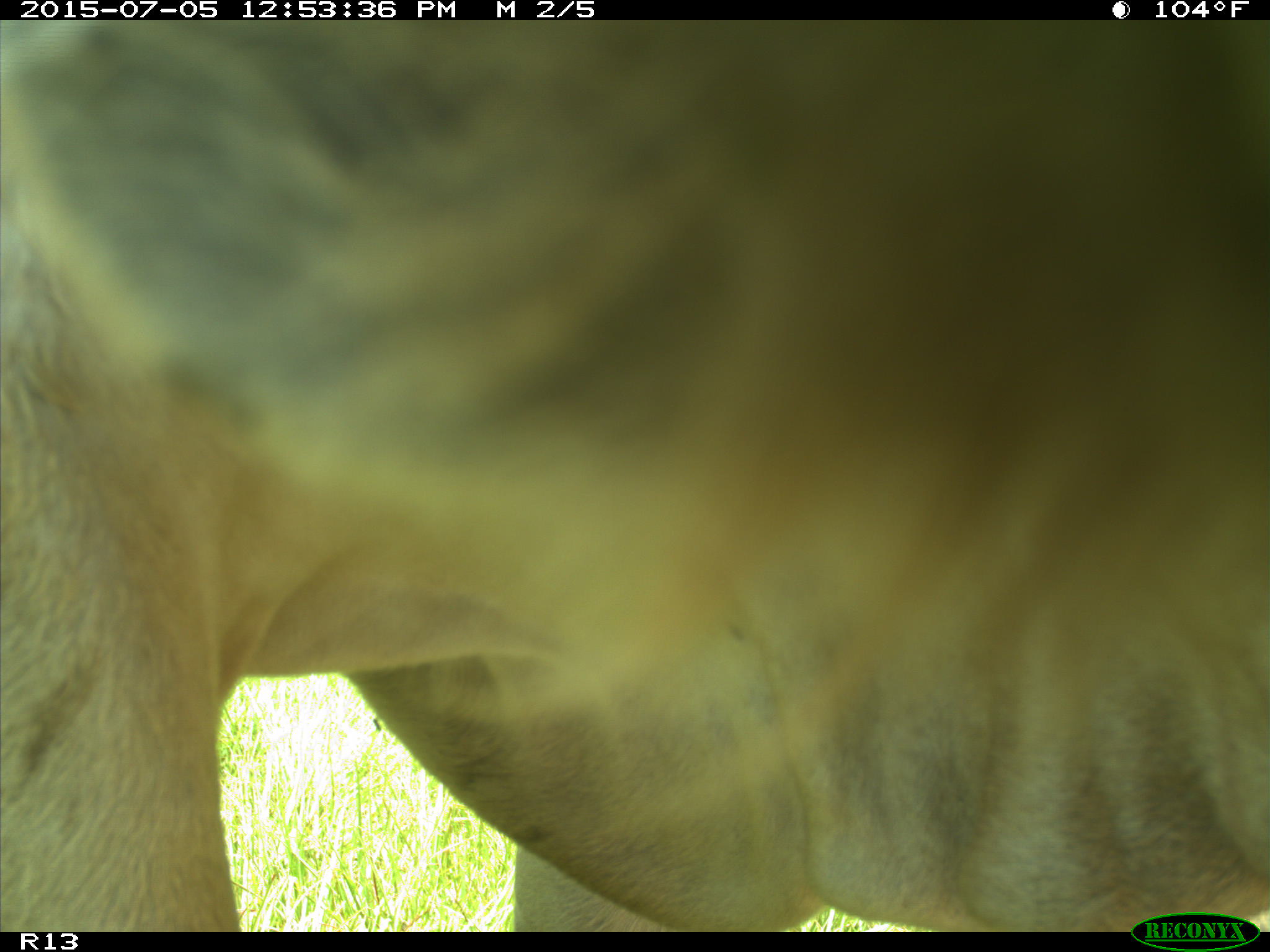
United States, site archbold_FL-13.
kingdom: Animalia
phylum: Chordata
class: Mammalia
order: Artiodactyla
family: Bovidae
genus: Bos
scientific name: Bos taurus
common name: domestic cow